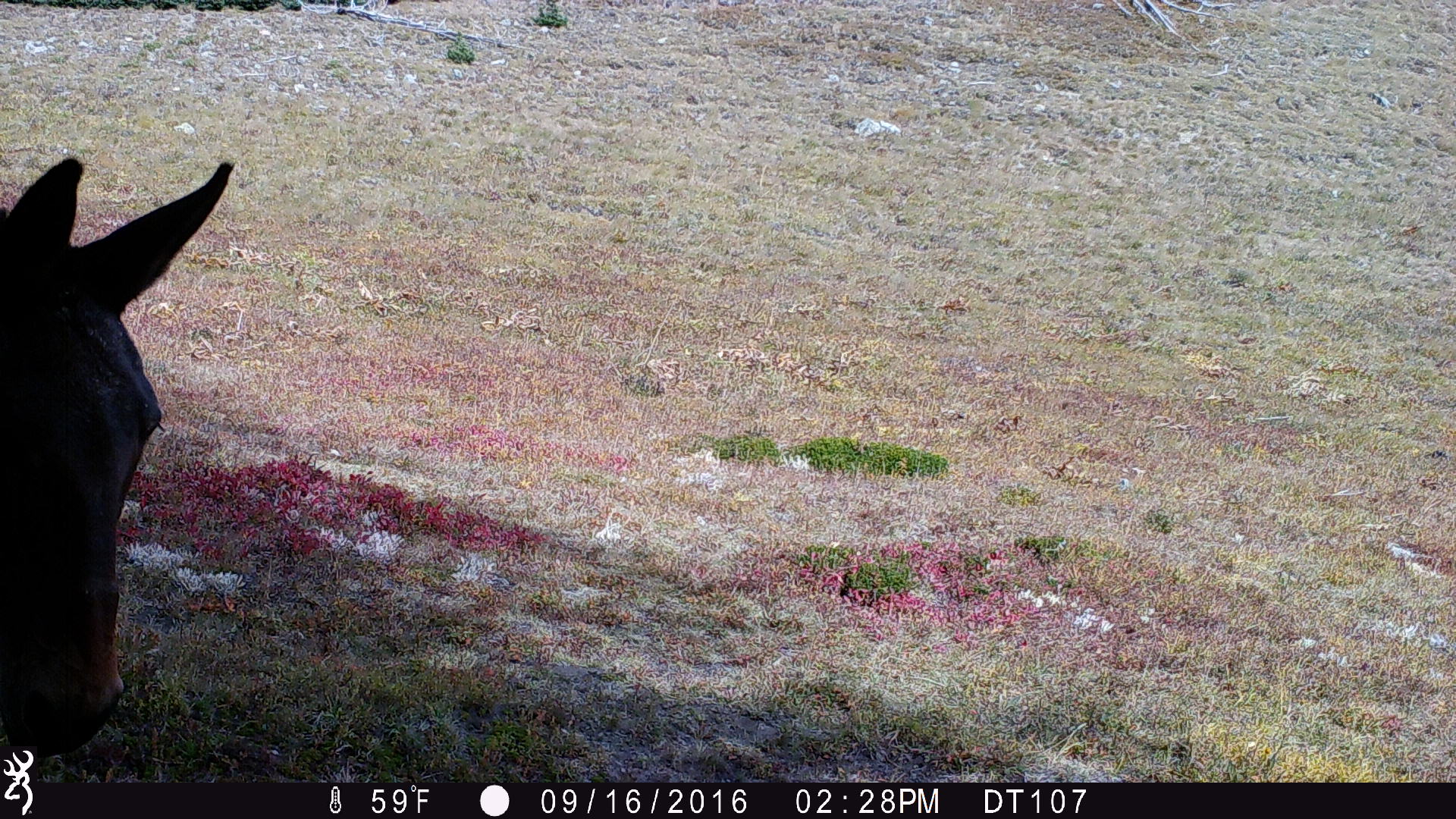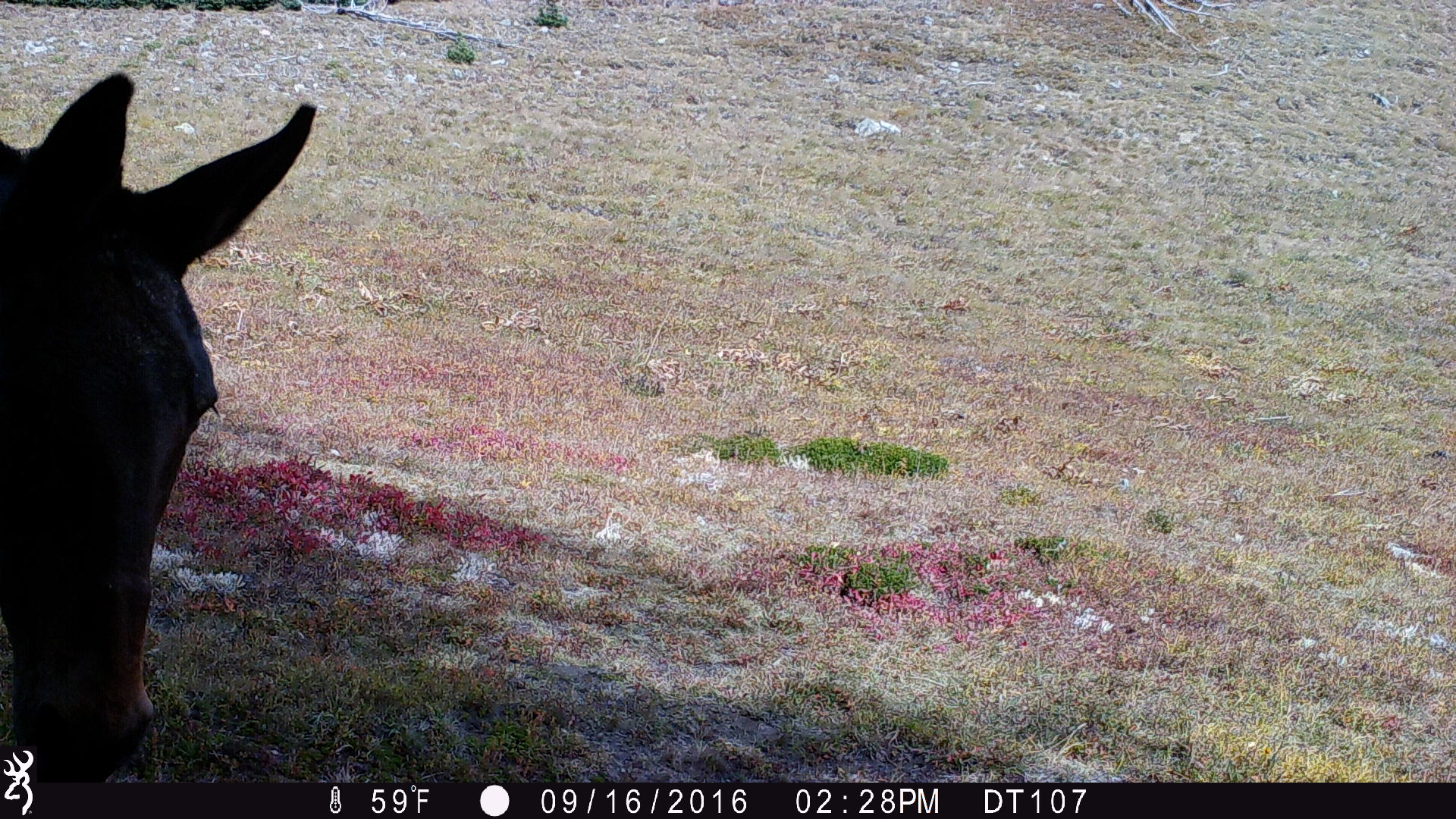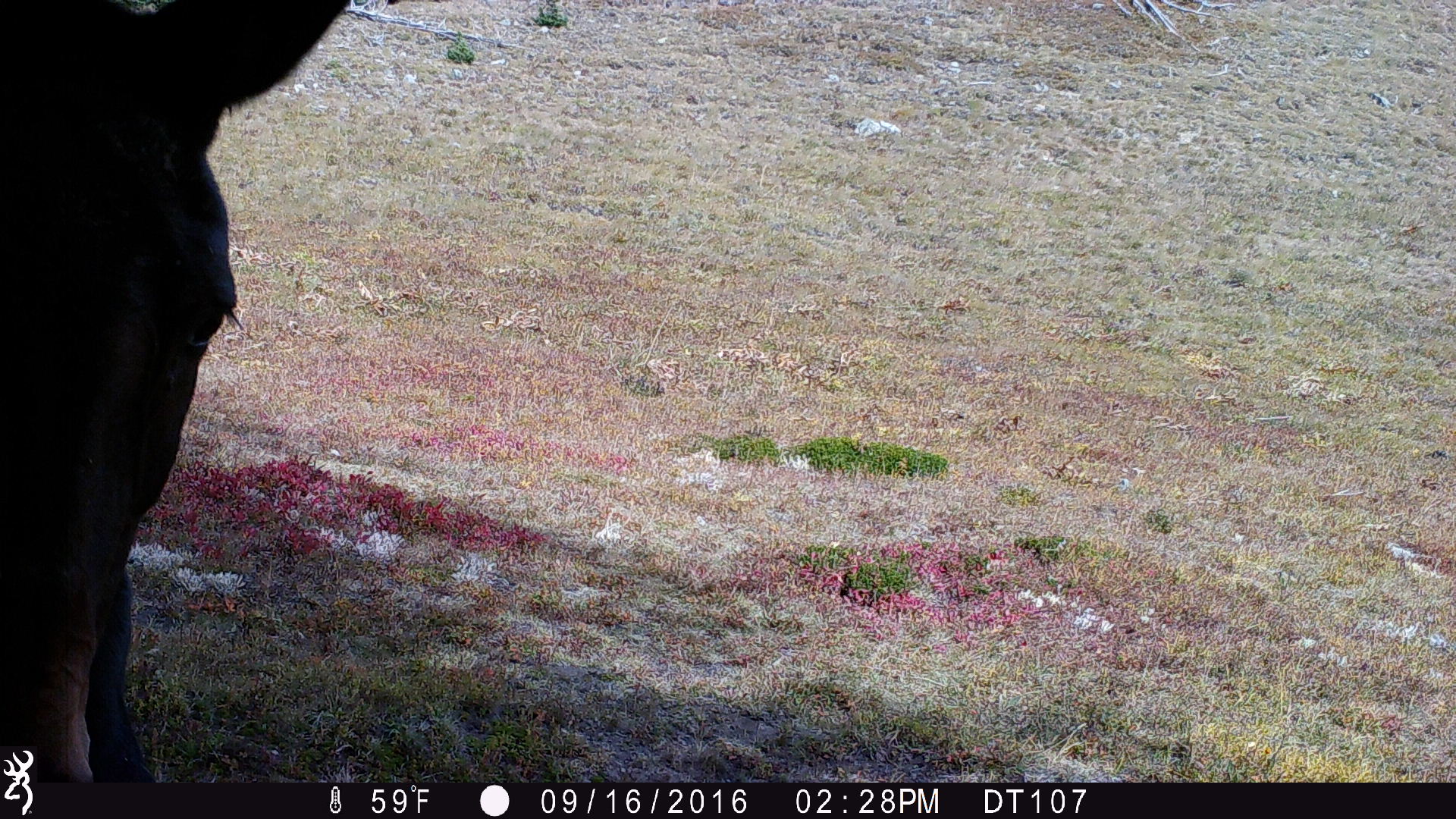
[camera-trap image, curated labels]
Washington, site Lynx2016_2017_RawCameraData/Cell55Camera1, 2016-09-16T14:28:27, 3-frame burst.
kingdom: Animalia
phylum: Chordata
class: Mammalia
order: Perissodactyla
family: Equidae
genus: Equus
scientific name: Equus caballus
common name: domestic horse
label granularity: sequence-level